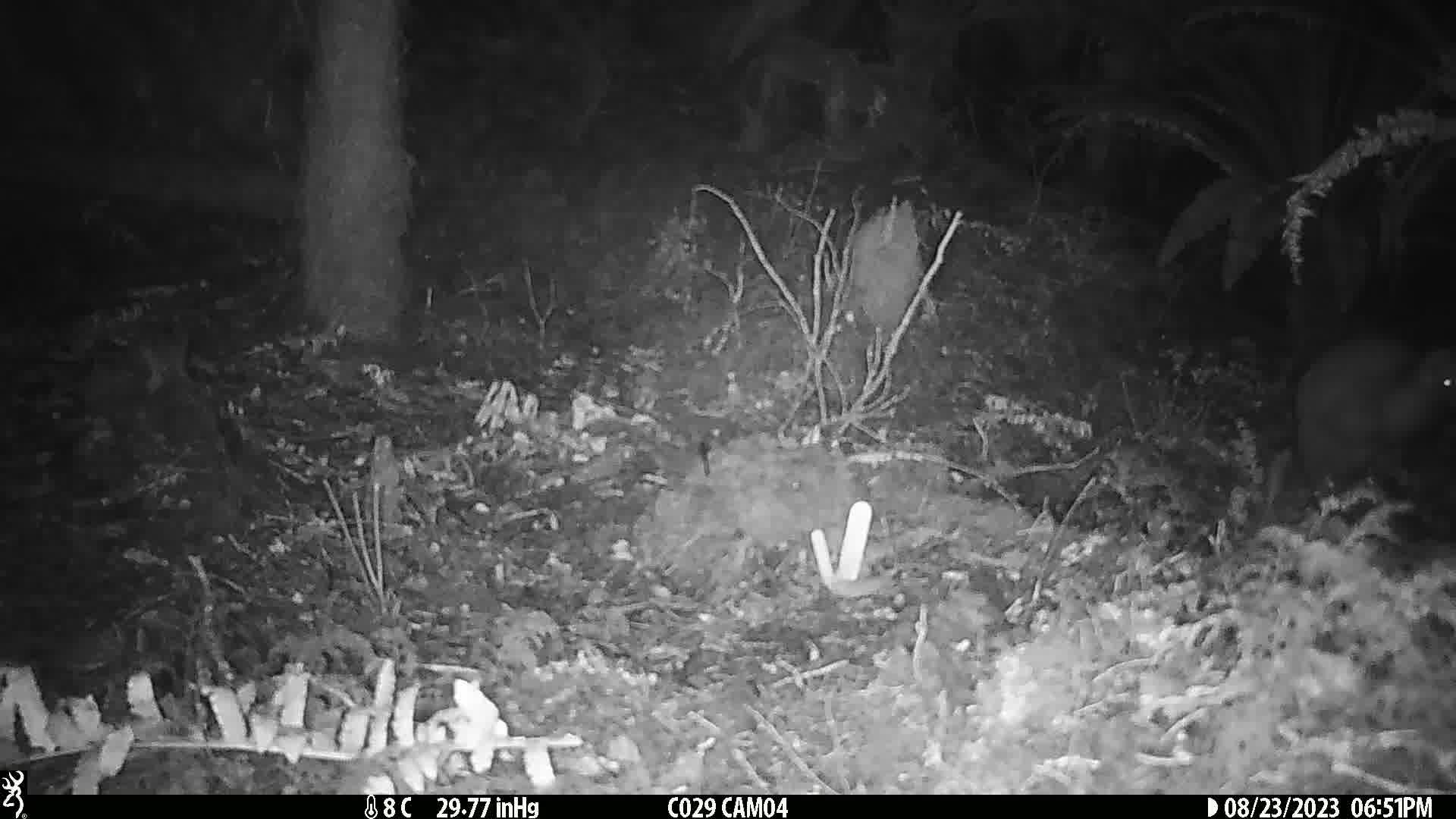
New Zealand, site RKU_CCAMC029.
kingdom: Animalia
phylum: Chordata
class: Aves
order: Apterygiformes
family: Apterygidae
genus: Apteryx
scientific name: Apteryx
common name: kiwi